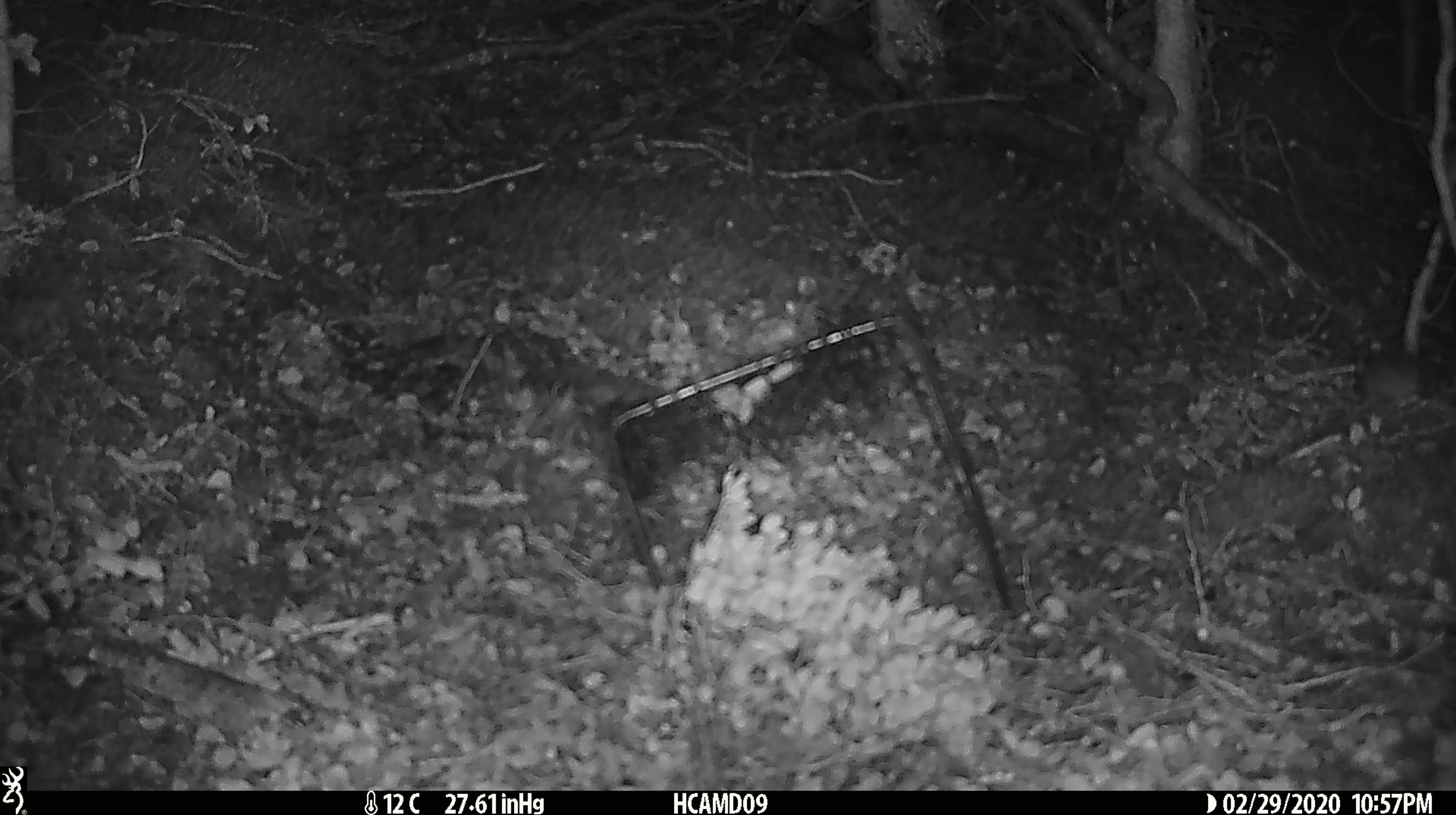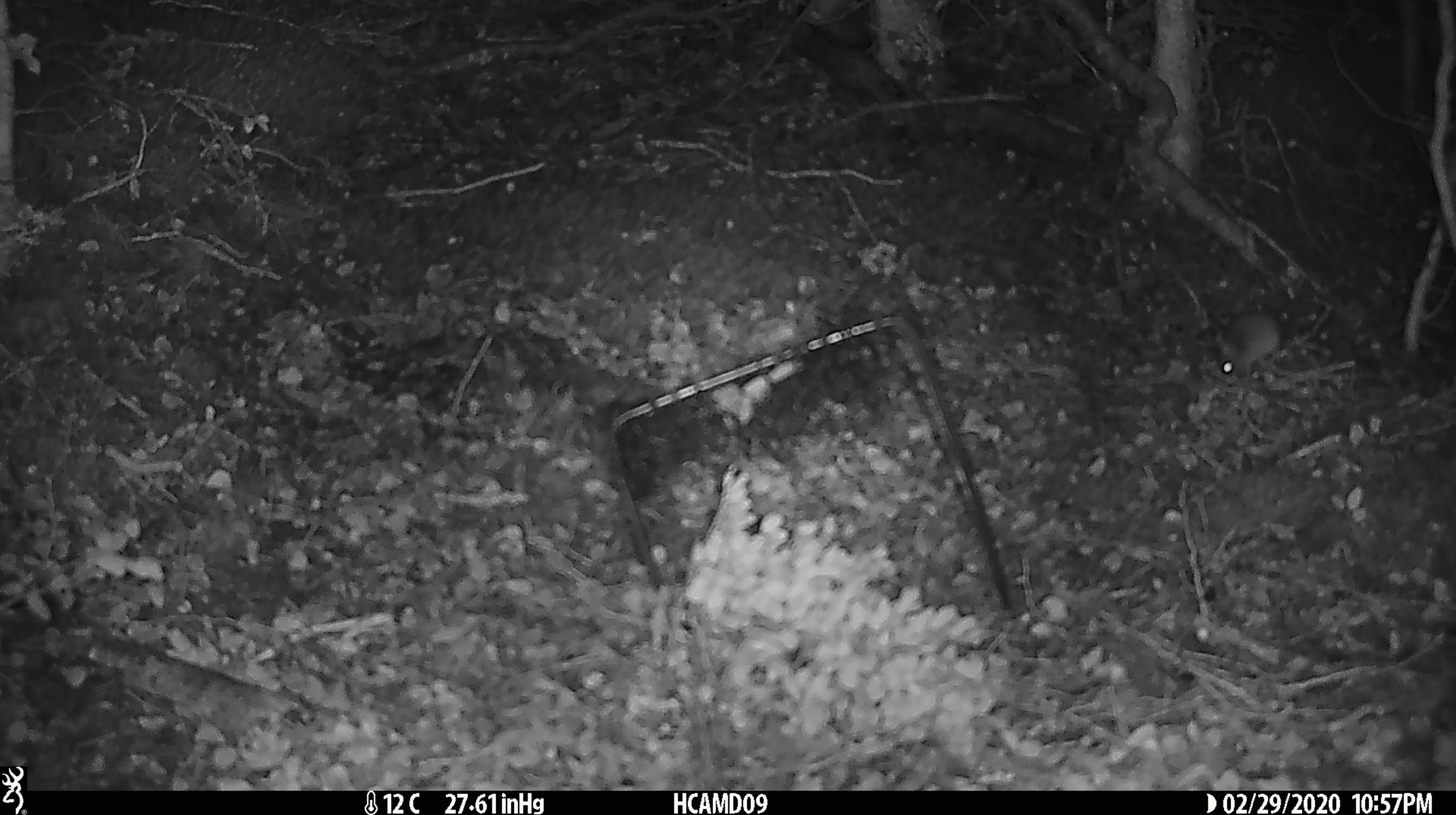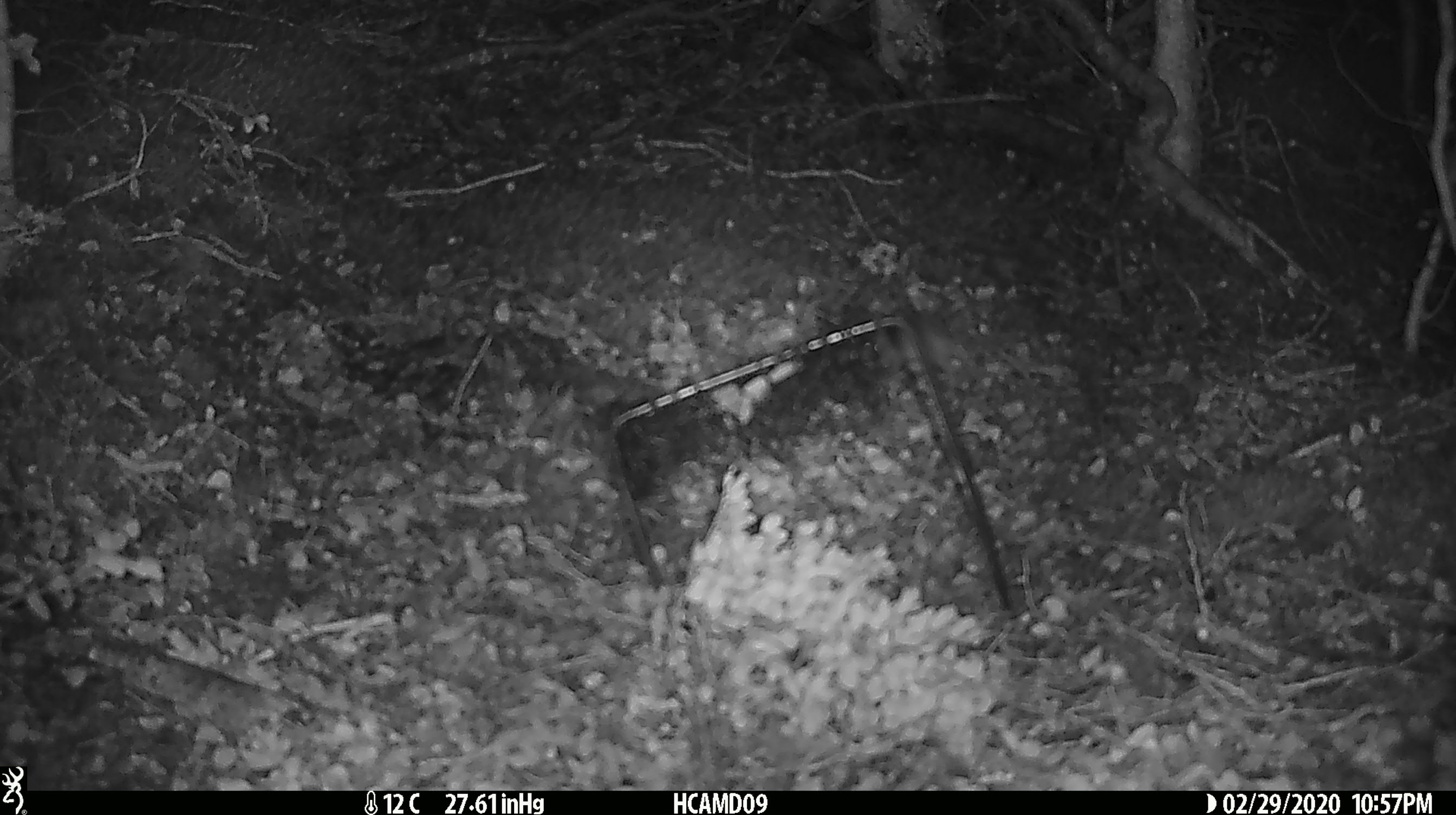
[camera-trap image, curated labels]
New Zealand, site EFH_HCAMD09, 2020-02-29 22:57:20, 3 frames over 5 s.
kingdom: Animalia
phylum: Chordata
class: Mammalia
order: Rodentia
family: Muridae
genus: Mus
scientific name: Mus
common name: mouse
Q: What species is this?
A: Mouse (Mus).